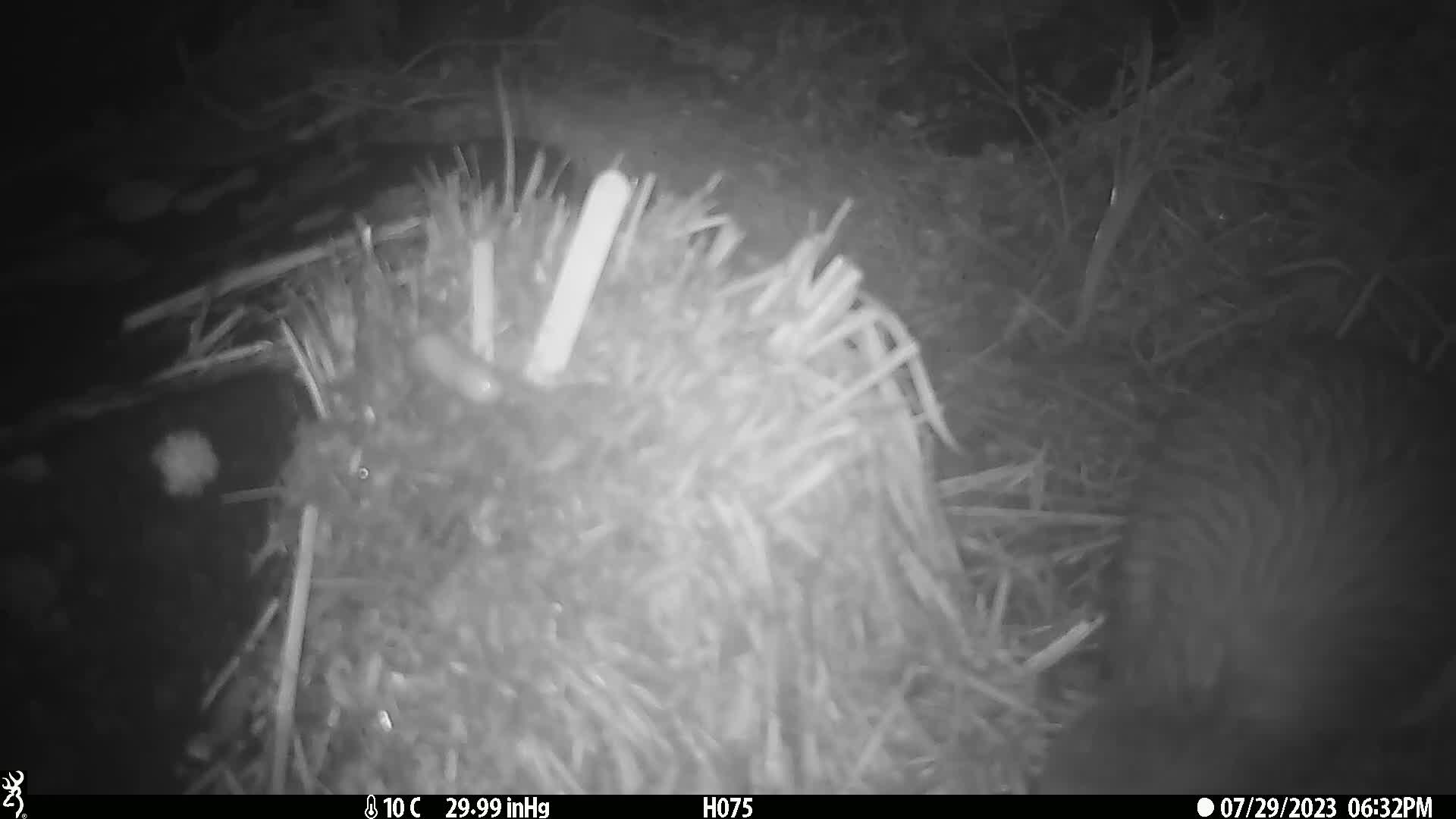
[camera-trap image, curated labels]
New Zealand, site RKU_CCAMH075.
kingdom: Animalia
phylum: Chordata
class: Aves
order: Apterygiformes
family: Apterygidae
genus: Apteryx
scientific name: Apteryx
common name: kiwi